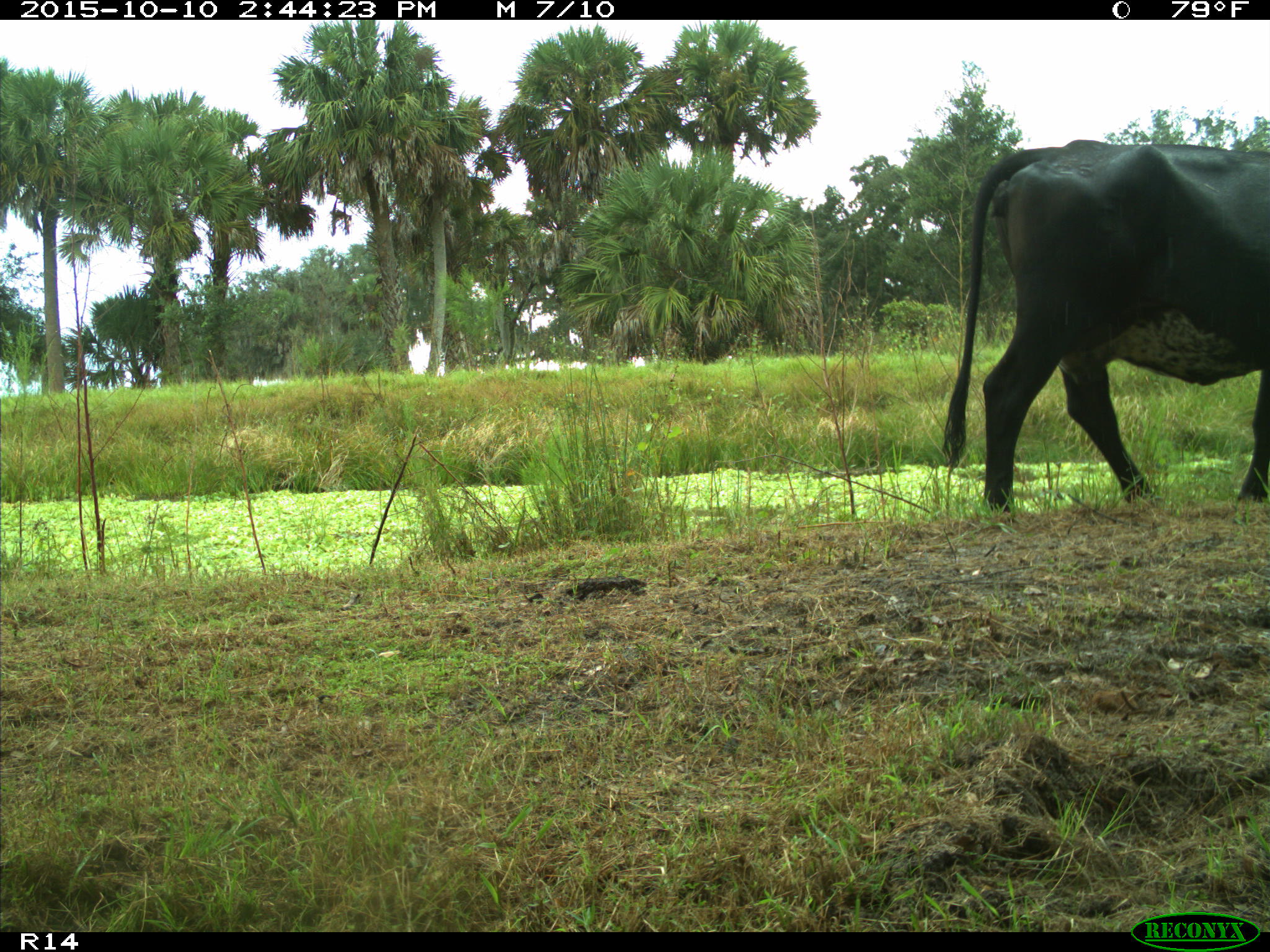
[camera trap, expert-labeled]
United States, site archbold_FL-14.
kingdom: Animalia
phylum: Chordata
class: Mammalia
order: Artiodactyla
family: Bovidae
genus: Bos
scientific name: Bos taurus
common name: domestic cow